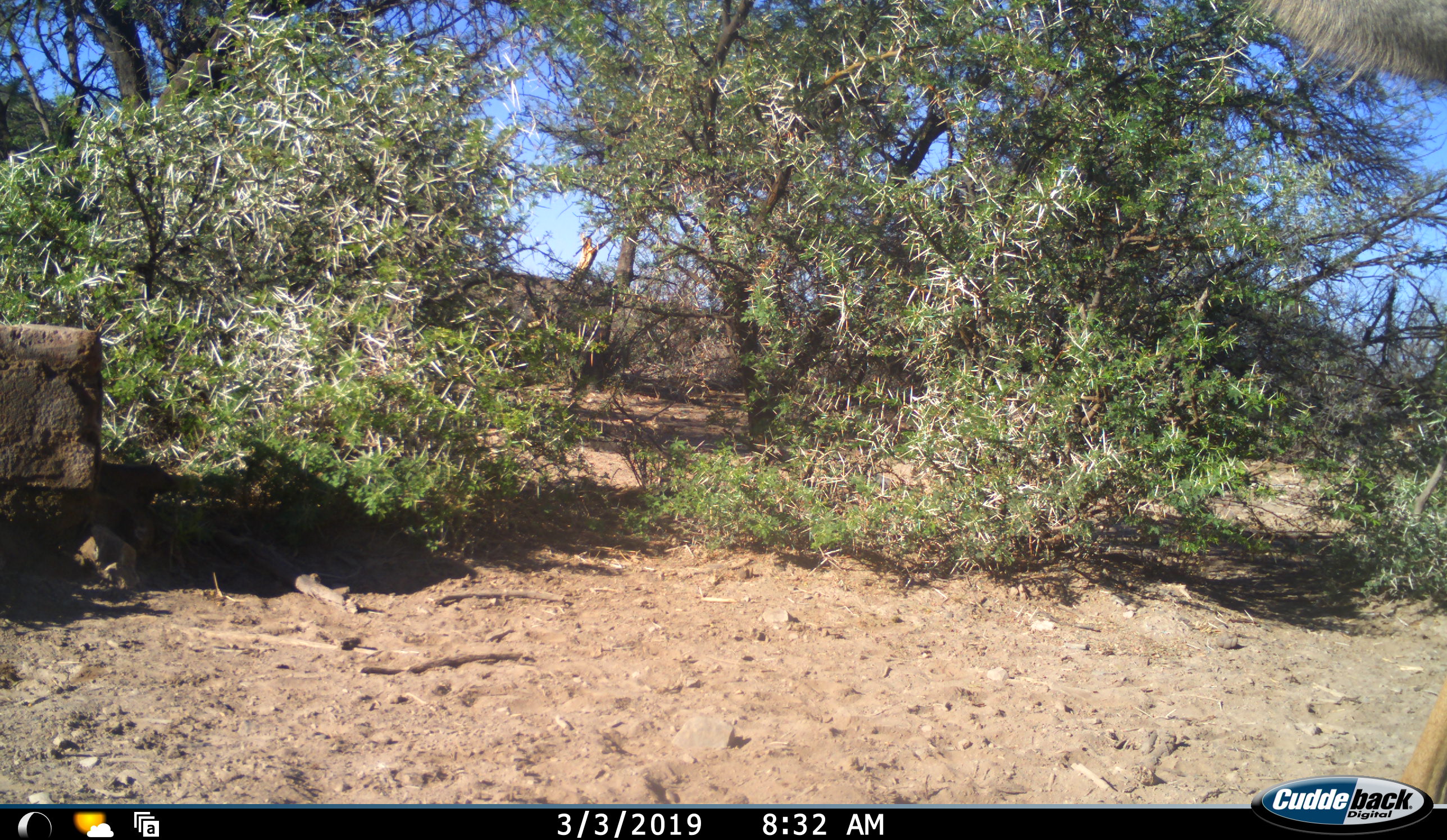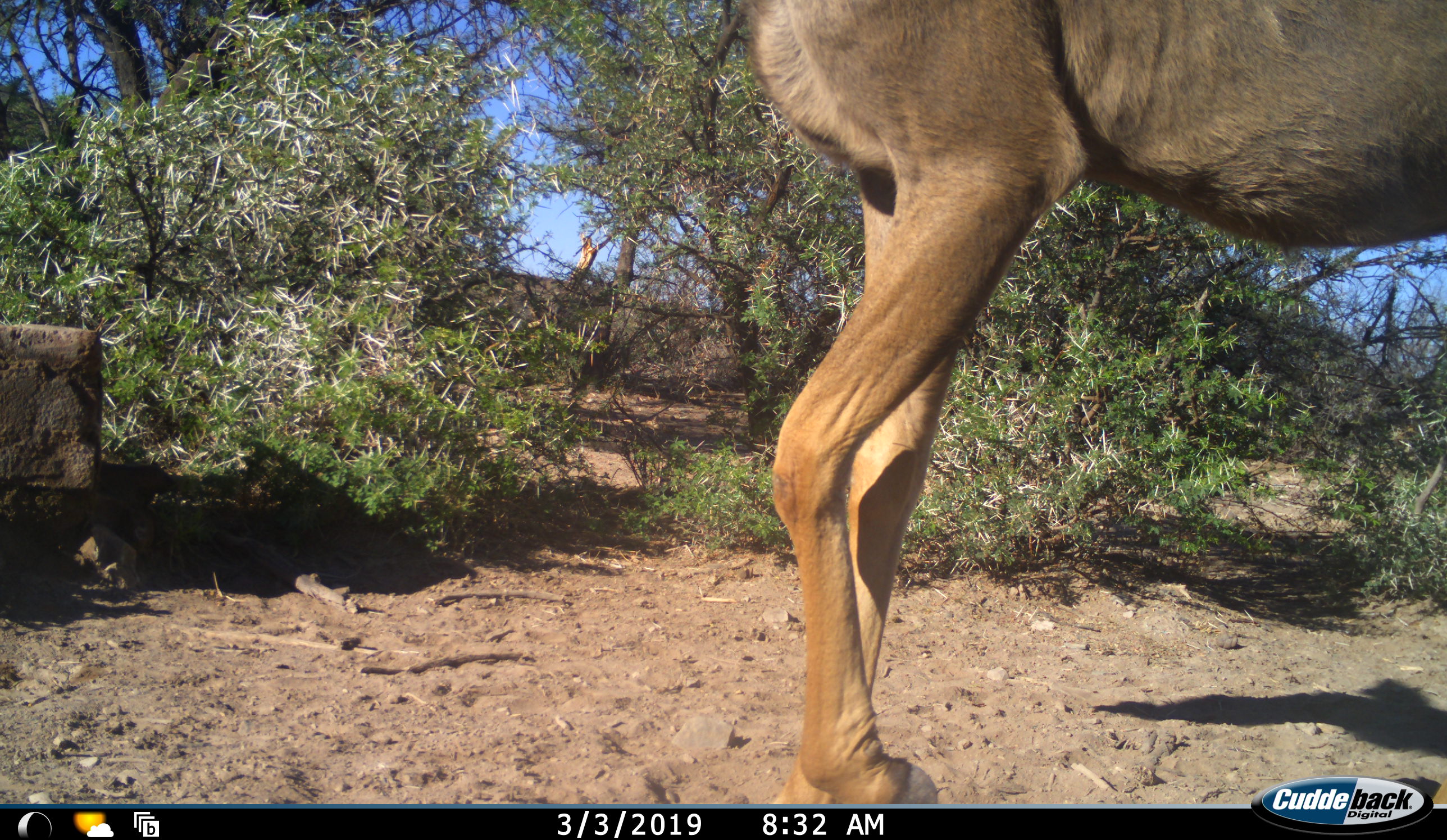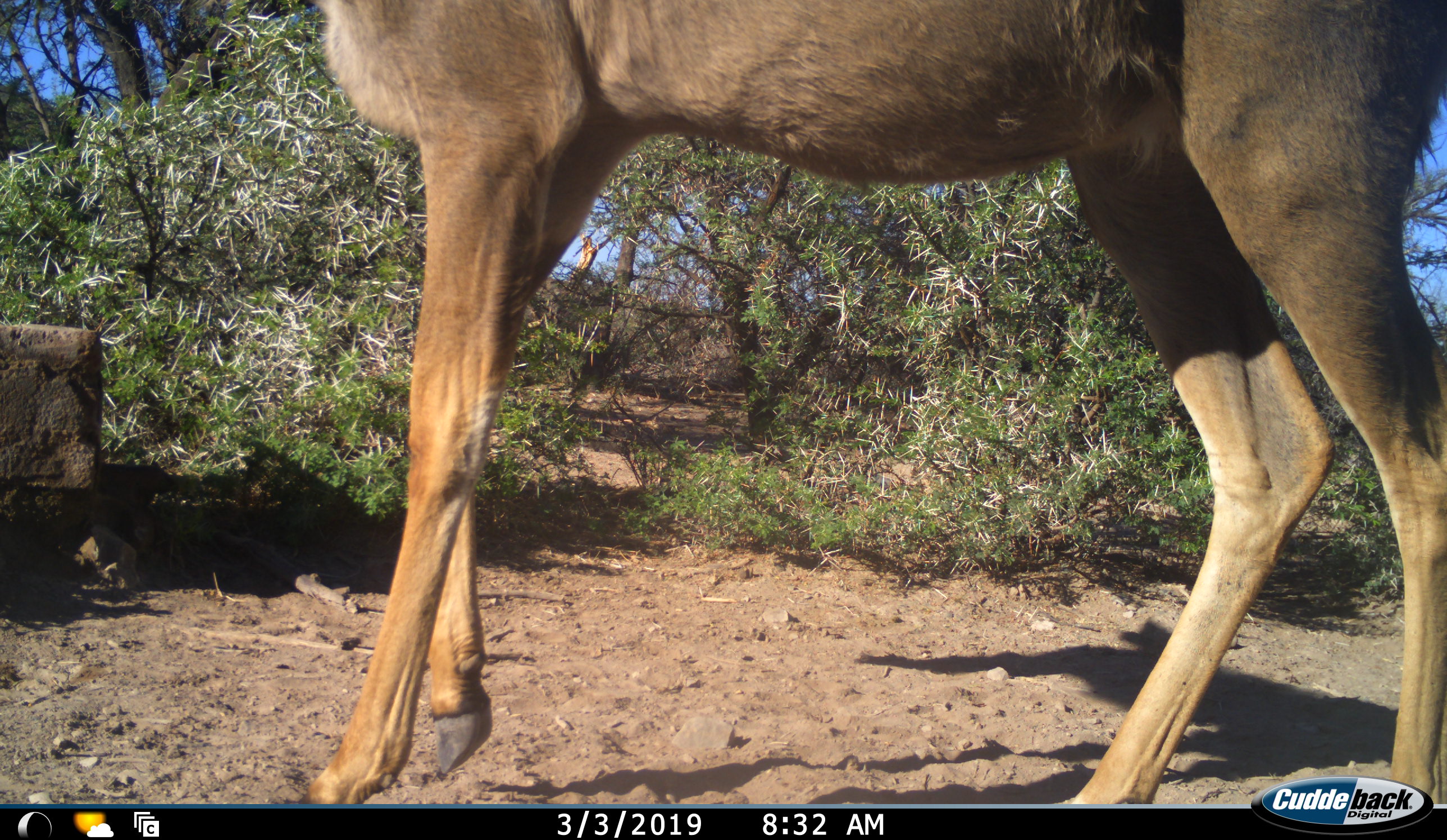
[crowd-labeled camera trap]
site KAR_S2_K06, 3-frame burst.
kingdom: Animalia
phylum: Chordata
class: Mammalia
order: Artiodactyla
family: Bovidae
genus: Tragelaphus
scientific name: Tragelaphus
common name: kudu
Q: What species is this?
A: Kudu (Tragelaphus).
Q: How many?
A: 1.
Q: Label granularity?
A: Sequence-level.